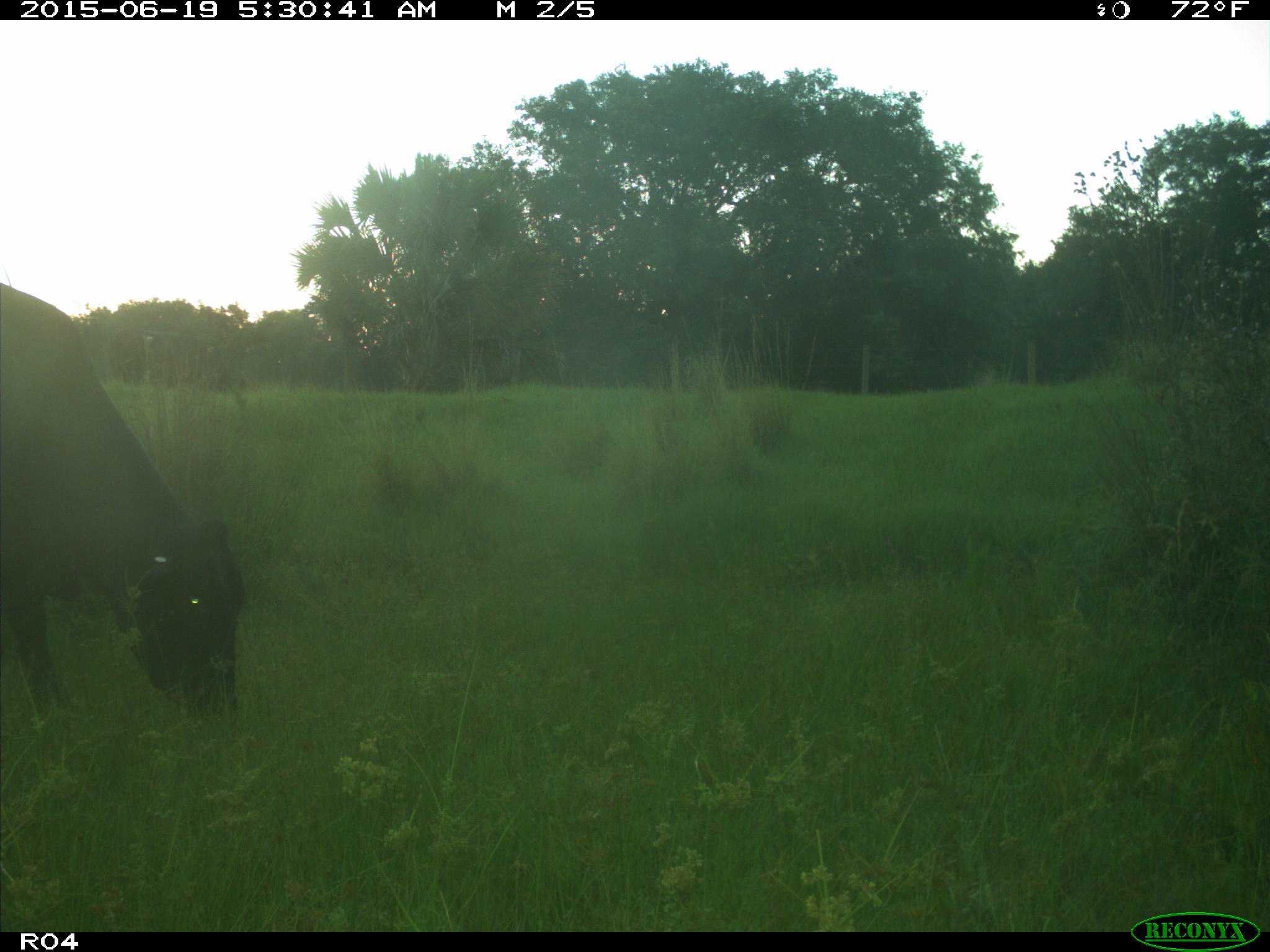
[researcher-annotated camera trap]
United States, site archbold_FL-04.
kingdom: Animalia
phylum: Chordata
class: Mammalia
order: Artiodactyla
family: Bovidae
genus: Bos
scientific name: Bos taurus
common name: domestic cow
Bos taurus (domestic cow).